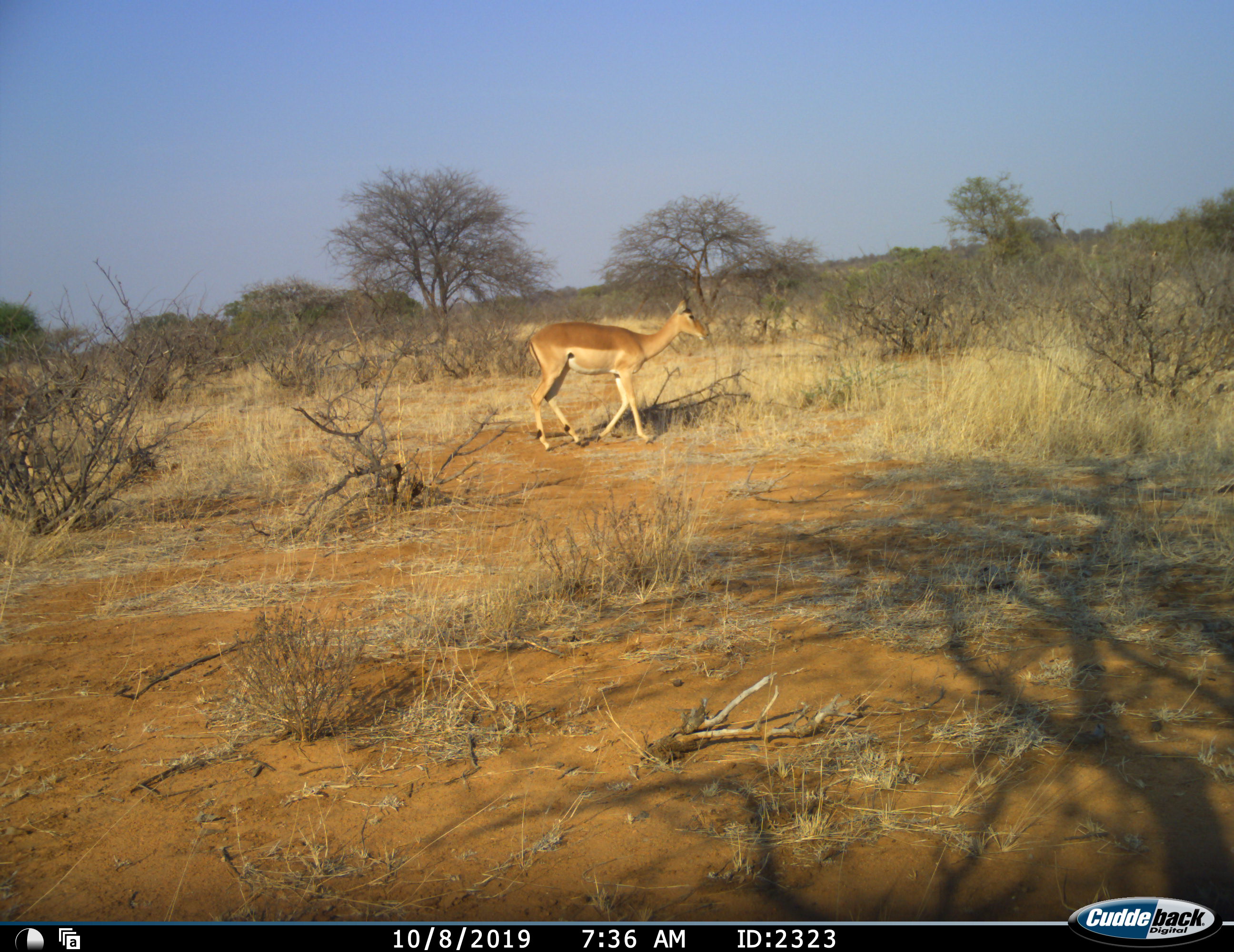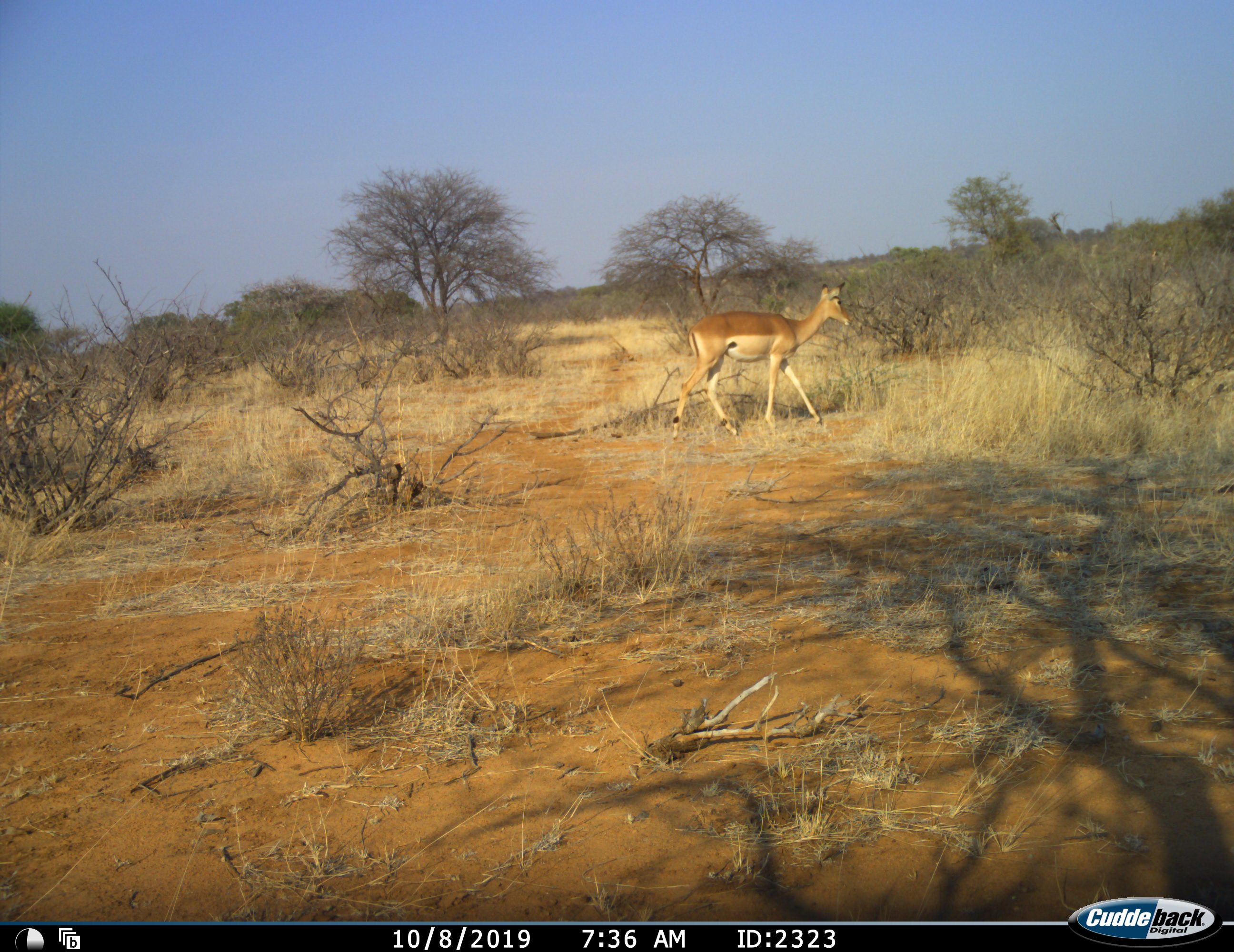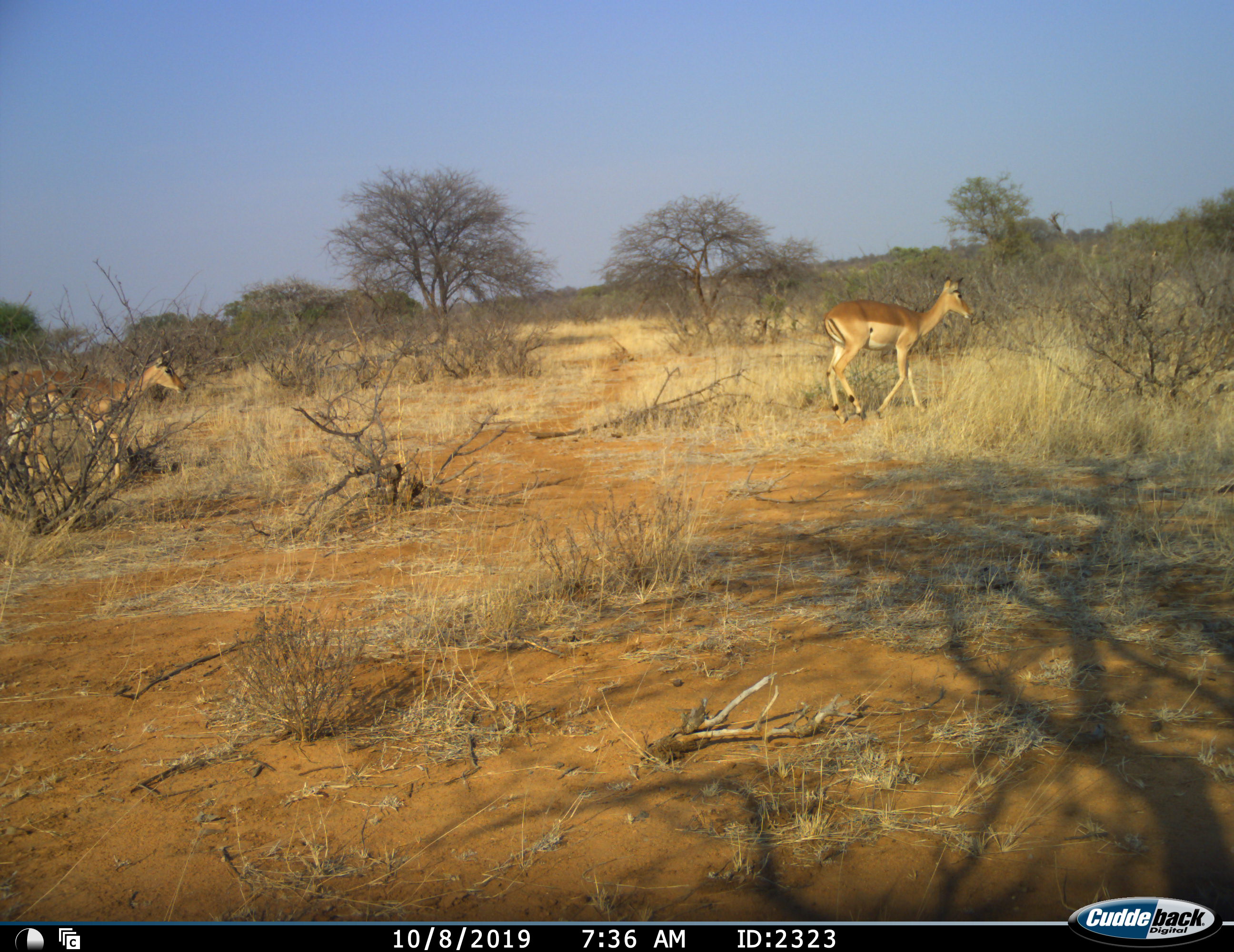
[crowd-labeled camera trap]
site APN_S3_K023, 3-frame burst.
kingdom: Animalia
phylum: Chordata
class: Mammalia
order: Artiodactyla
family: Bovidae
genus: Aepyceros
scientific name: Aepyceros melampus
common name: impala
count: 2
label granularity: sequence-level